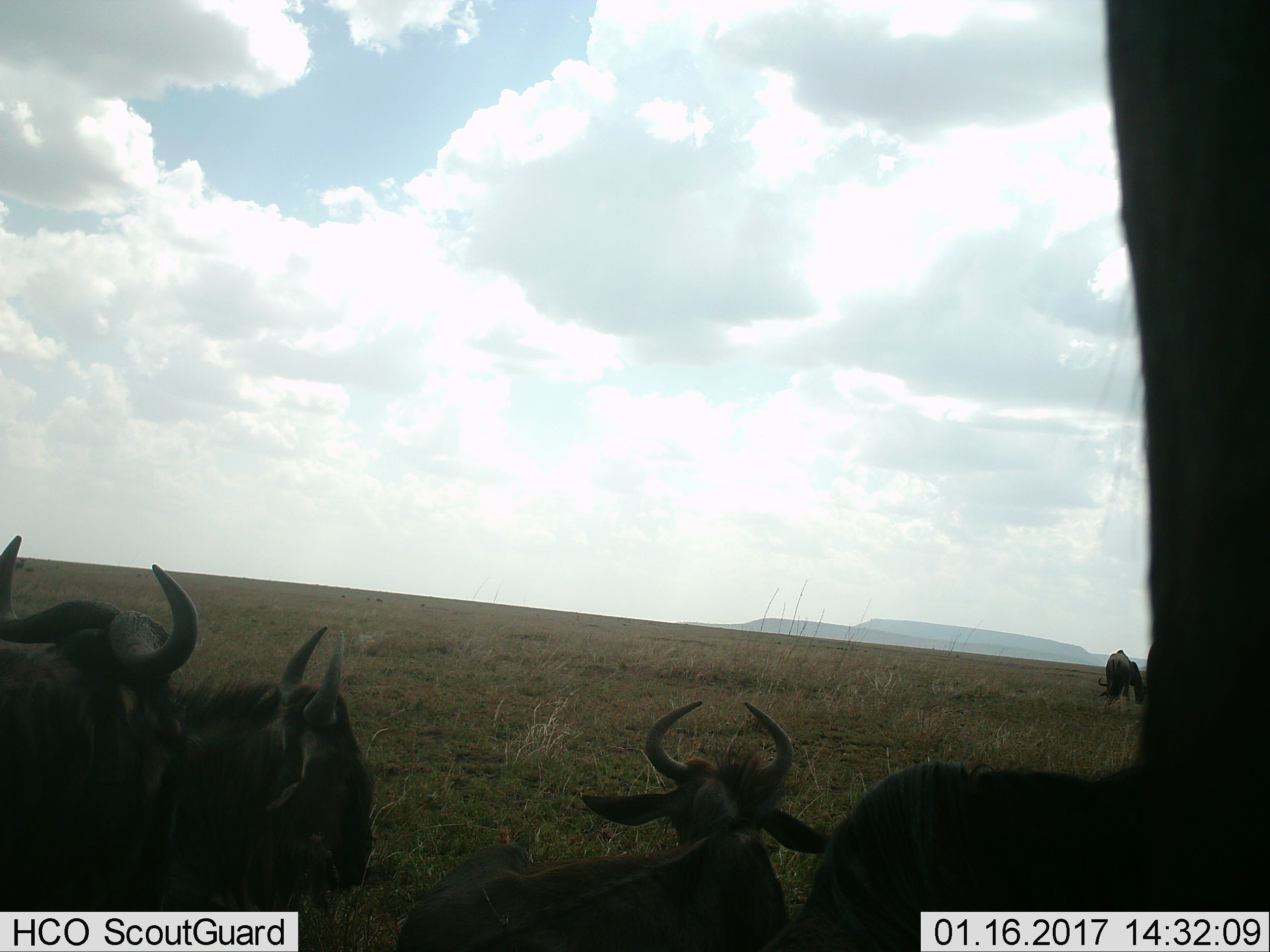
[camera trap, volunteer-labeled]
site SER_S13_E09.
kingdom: Animalia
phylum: Chordata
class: Mammalia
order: Artiodactyla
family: Bovidae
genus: Connochaetes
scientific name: Connochaetes taurinus taurinus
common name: blue wildebeest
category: wildebeestblue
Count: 6.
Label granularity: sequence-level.